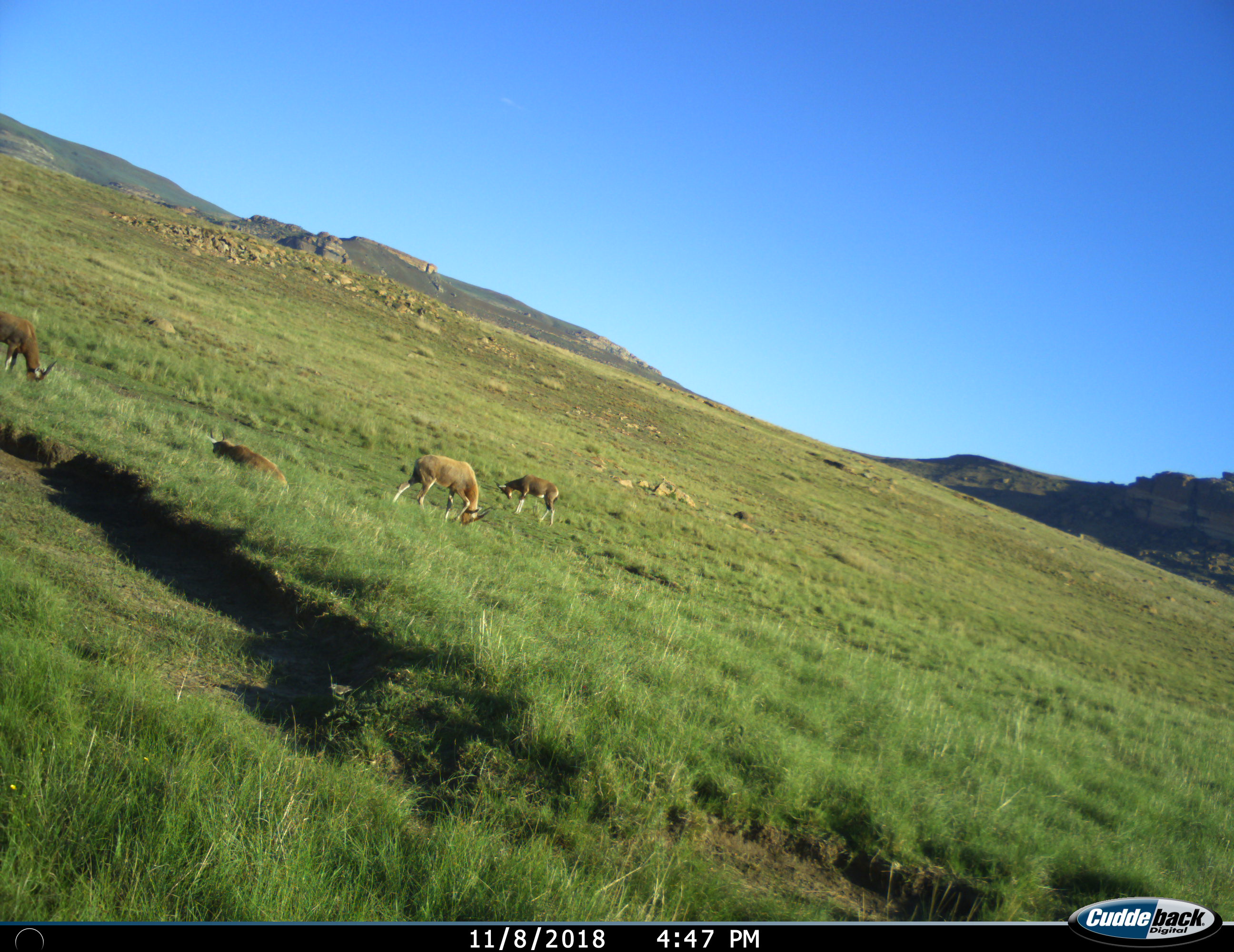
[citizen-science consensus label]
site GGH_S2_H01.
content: unidentified animal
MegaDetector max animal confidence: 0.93